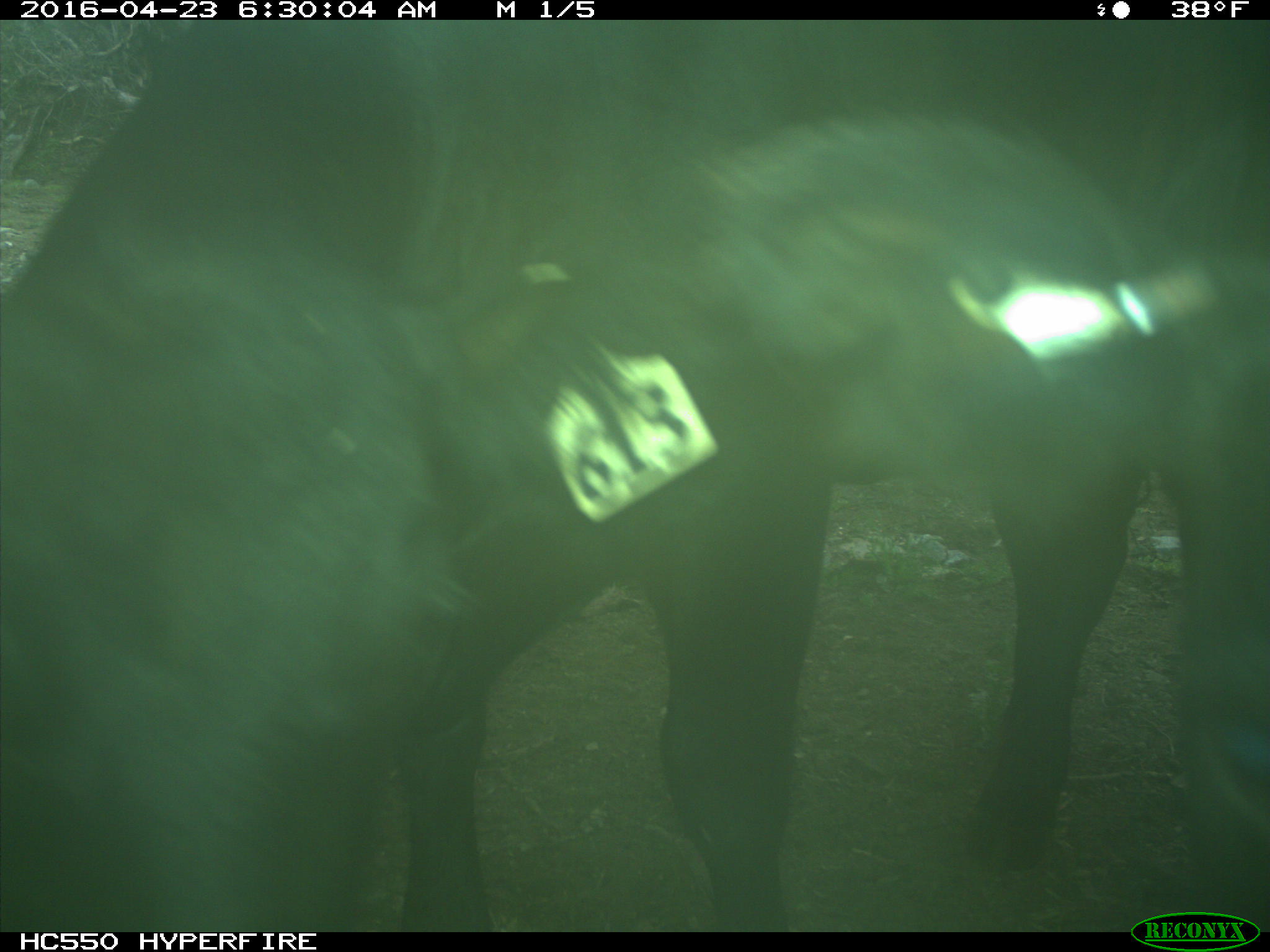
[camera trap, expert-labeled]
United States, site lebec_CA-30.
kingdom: Animalia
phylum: Chordata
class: Mammalia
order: Artiodactyla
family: Bovidae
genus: Bos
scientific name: Bos taurus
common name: domestic cow